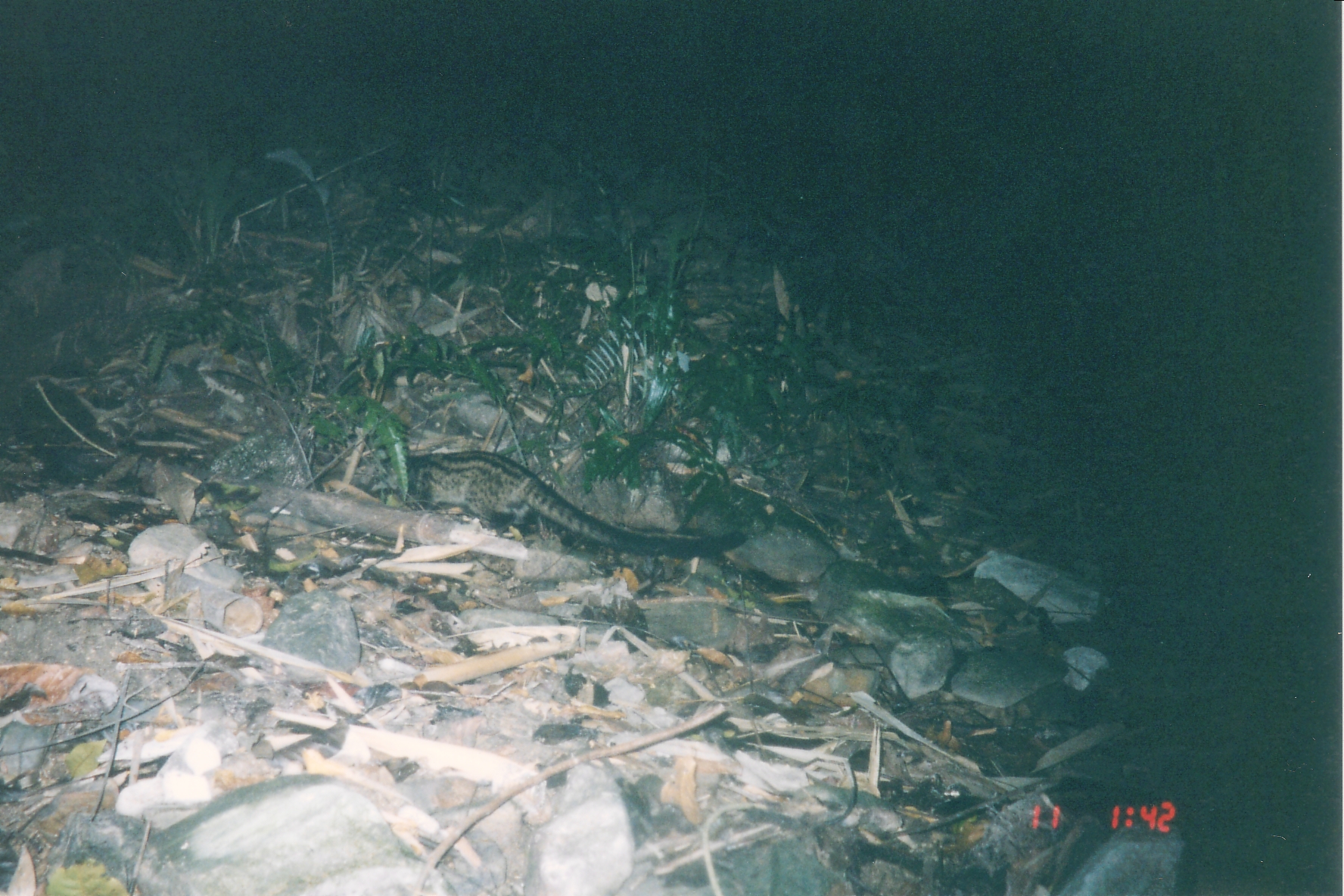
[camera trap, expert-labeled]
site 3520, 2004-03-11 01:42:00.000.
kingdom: Animalia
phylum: Chordata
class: Mammalia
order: Carnivora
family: Viverridae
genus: Paradoxurus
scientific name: Paradoxurus hermaphroditus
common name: asian palm civet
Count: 1.